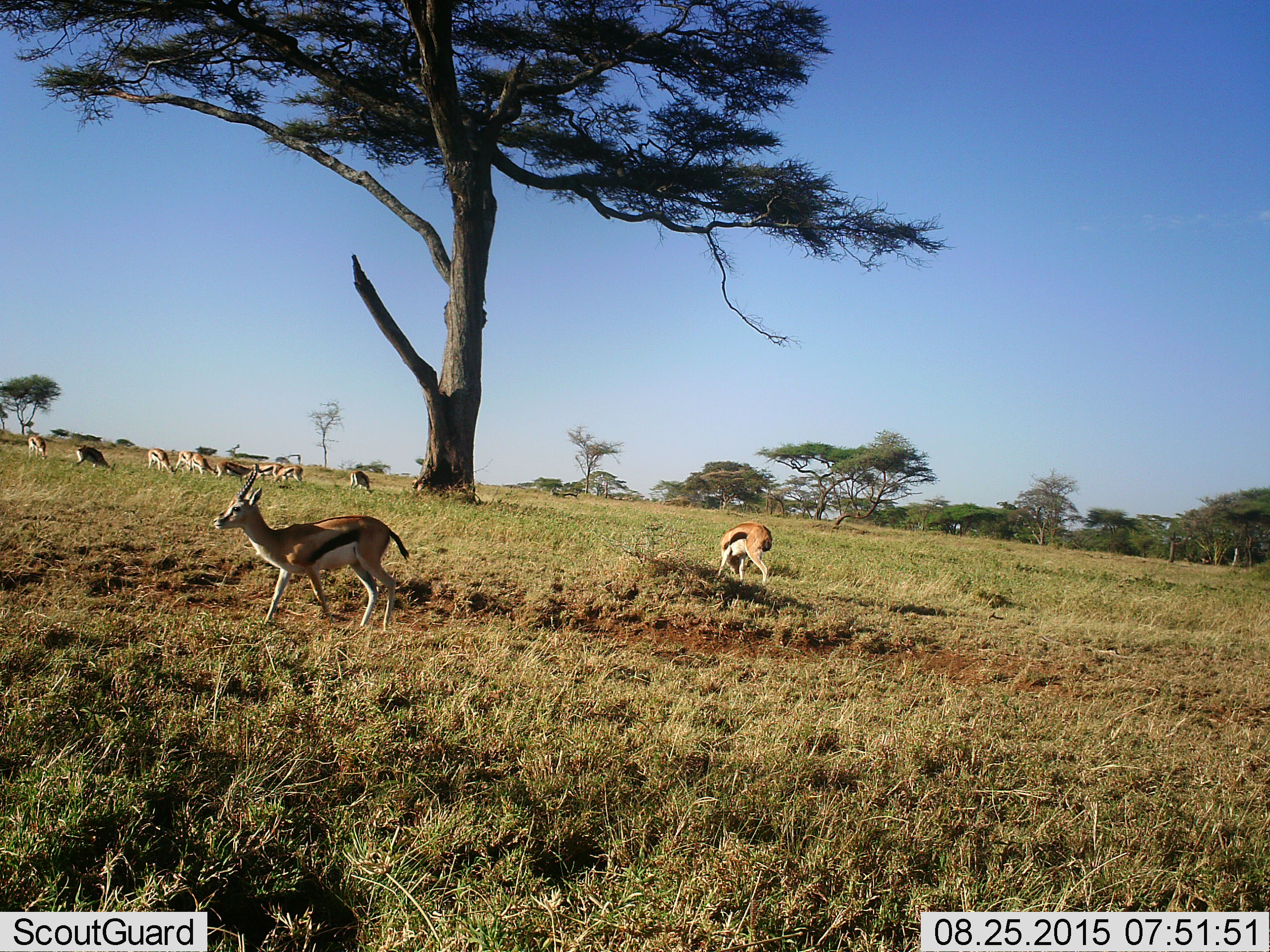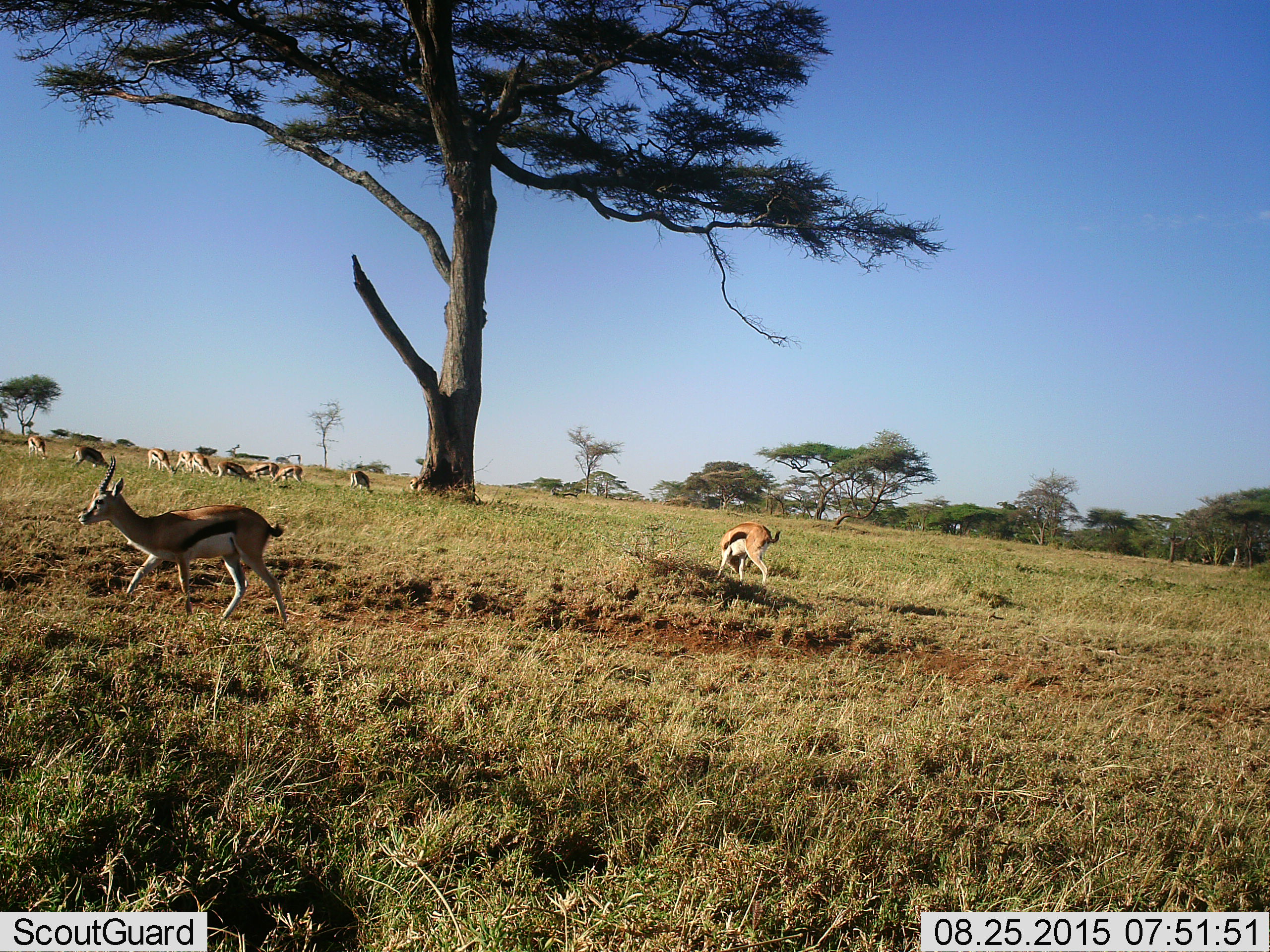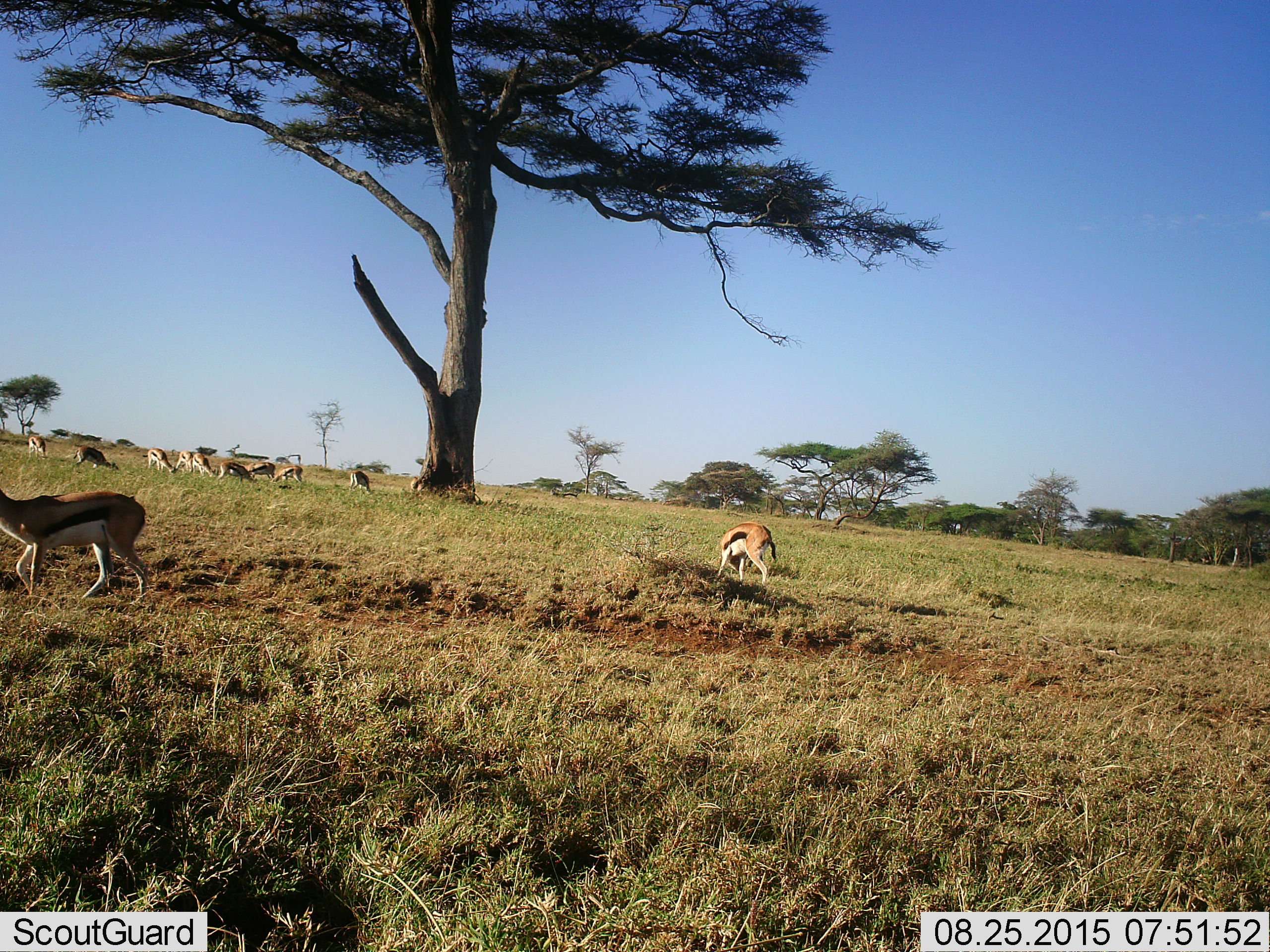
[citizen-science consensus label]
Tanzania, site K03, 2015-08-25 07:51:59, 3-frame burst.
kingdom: Animalia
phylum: Chordata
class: Mammalia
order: Artiodactyla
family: Bovidae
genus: Eudorcas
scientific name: Eudorcas thomsonii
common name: thomson's gazelle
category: gazellethomsons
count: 11-50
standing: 50%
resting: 0%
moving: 90%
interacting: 0%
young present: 0%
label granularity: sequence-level